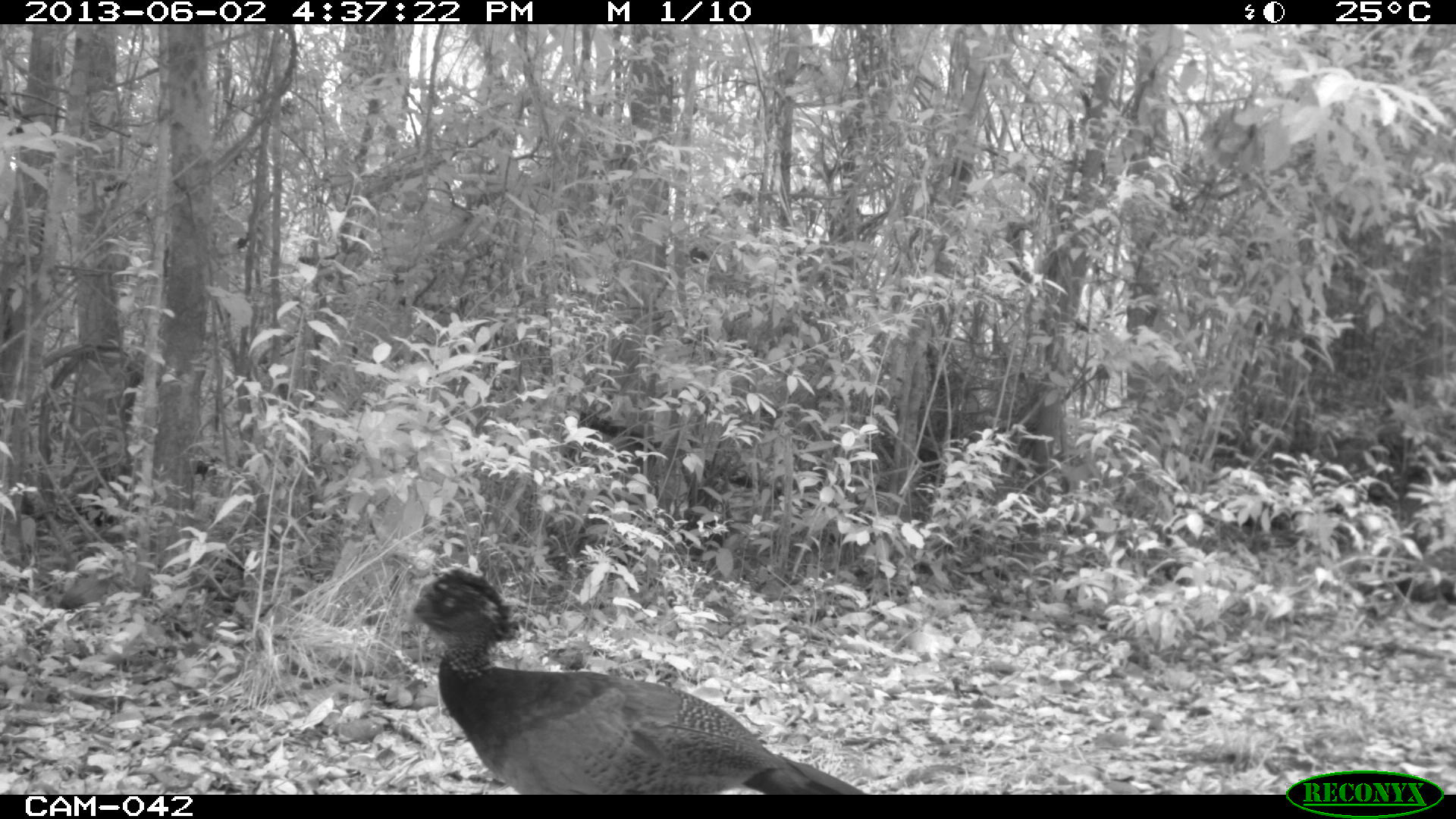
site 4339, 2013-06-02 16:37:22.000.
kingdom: Animalia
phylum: Chordata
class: Aves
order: Galliformes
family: Cracidae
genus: Crax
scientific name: Crax rubra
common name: great curassow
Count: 1.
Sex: female.